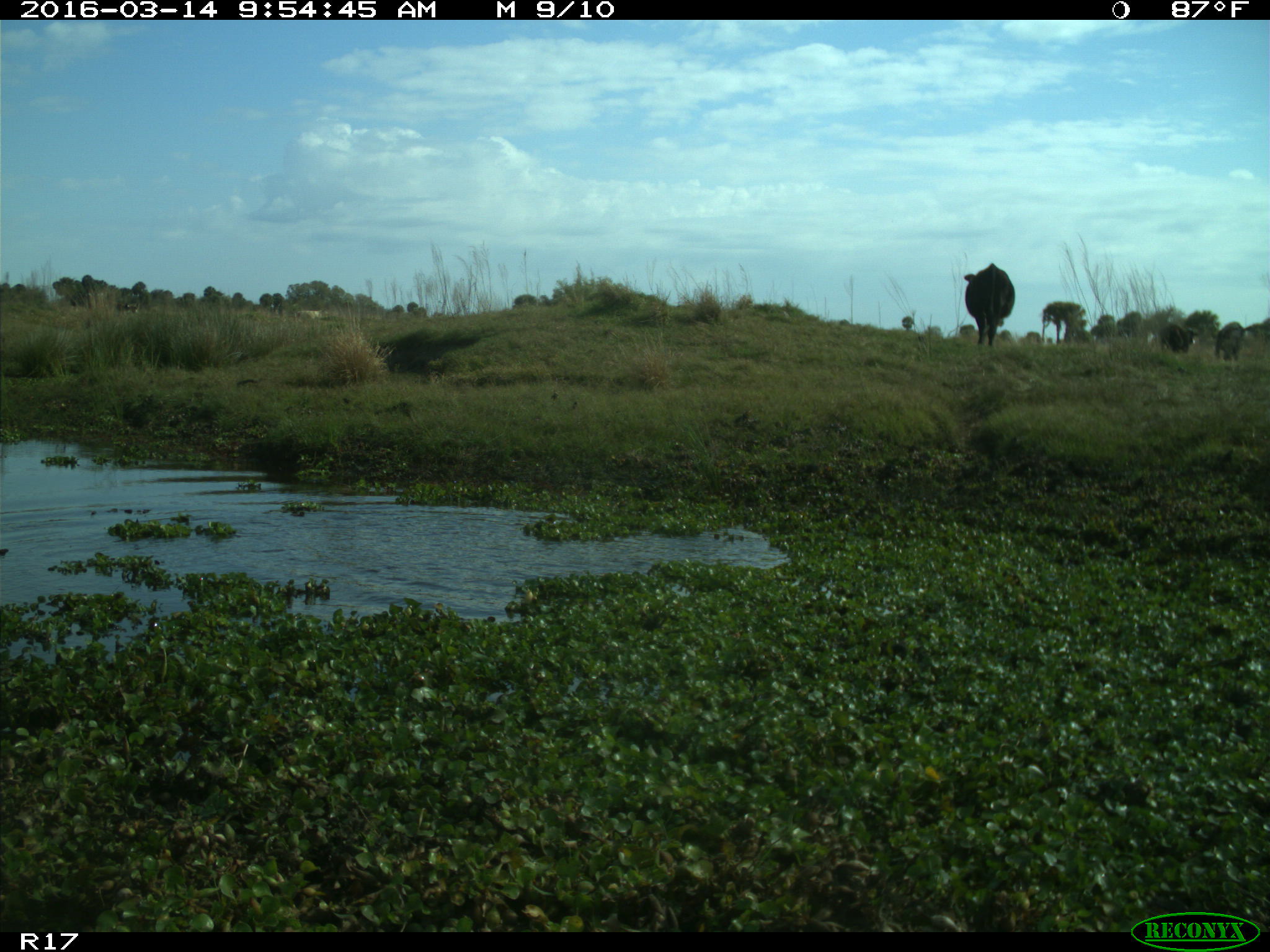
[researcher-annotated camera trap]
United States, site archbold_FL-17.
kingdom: Animalia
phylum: Chordata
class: Mammalia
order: Artiodactyla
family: Bovidae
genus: Bos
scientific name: Bos taurus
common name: domestic cow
Bos taurus (domestic cow).